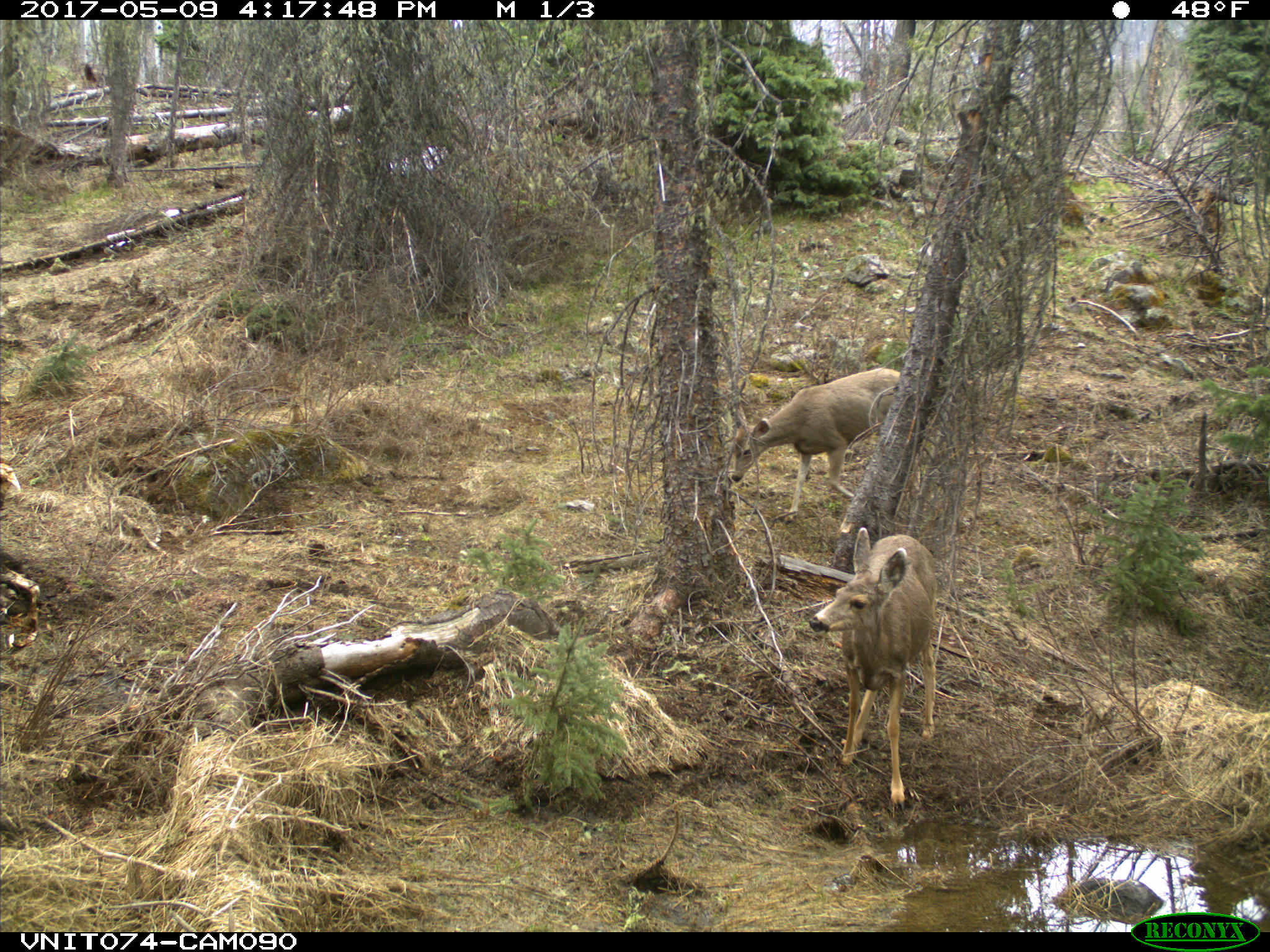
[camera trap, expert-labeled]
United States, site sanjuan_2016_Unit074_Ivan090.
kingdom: Animalia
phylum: Chordata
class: Mammalia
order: Artiodactyla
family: Cervidae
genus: Odocoileus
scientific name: Odocoileus hemionus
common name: mule deer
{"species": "Odocoileus hemionus (mule deer)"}